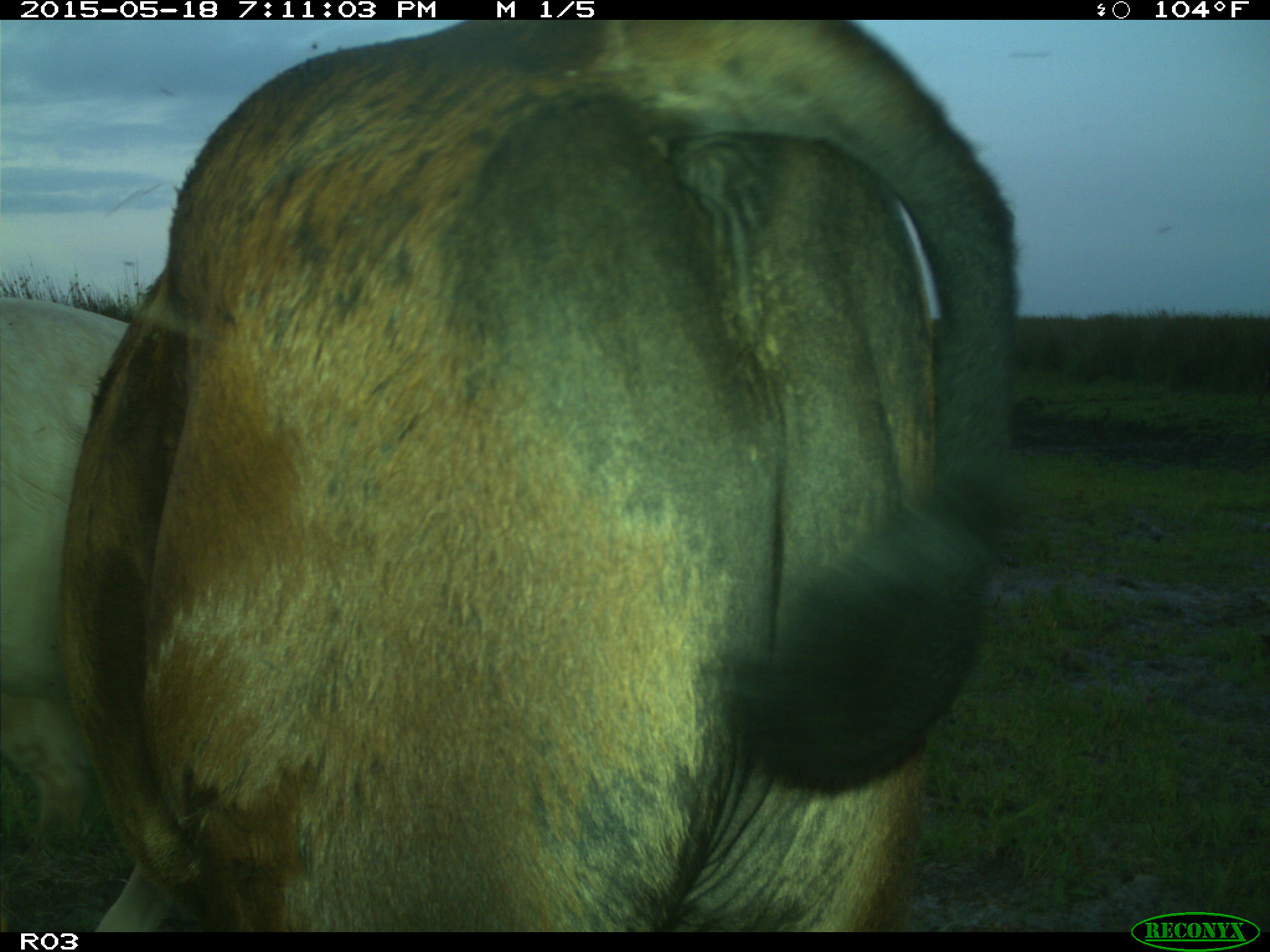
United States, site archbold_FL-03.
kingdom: Animalia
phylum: Chordata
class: Mammalia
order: Artiodactyla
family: Bovidae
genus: Bos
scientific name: Bos taurus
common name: domestic cow